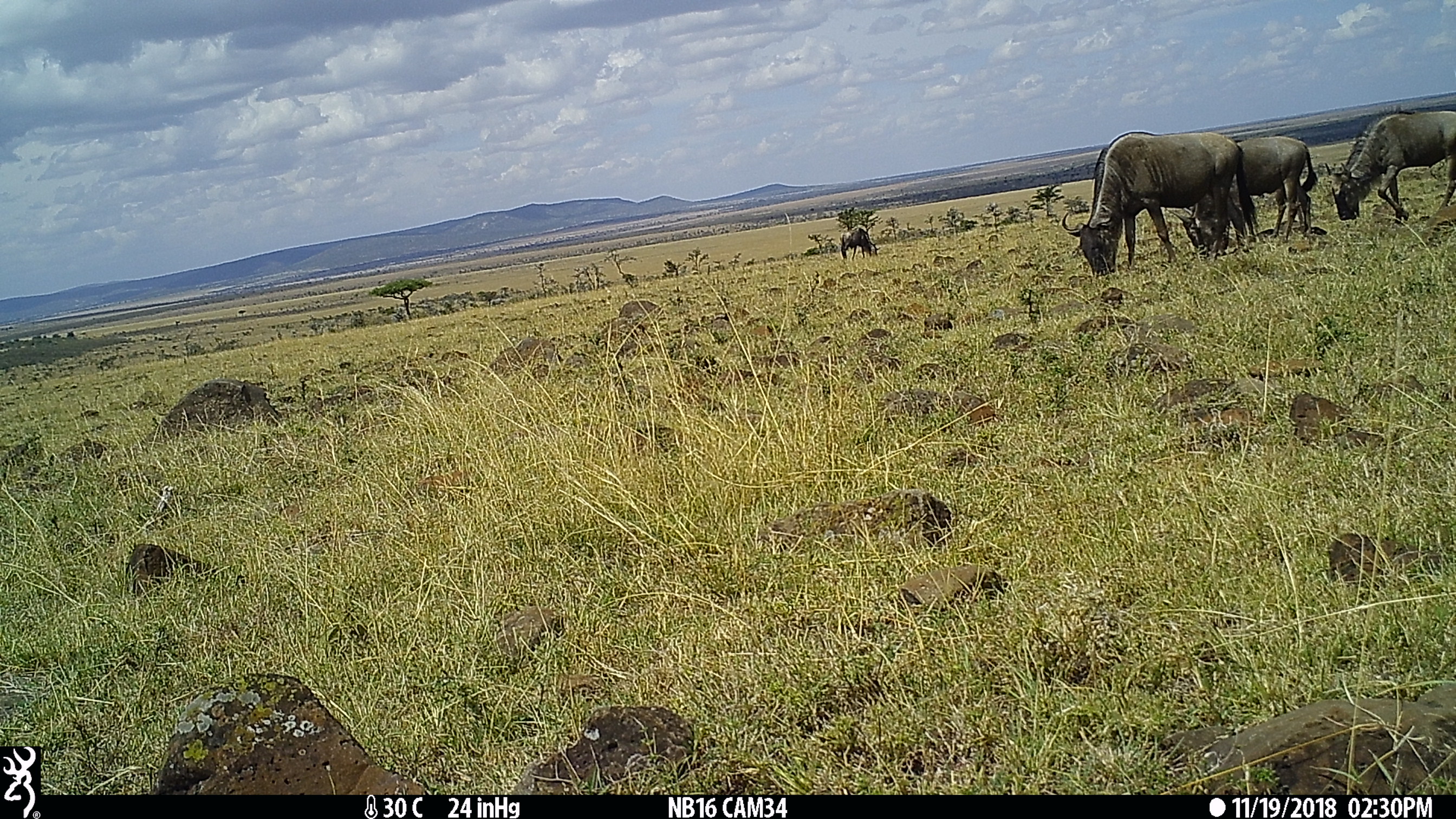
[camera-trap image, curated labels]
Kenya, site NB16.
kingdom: Animalia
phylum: Chordata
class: Mammalia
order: Artiodactyla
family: Bovidae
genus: Connochaetes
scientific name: Connochaetes taurinus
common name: blue wildebeest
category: wildebeest